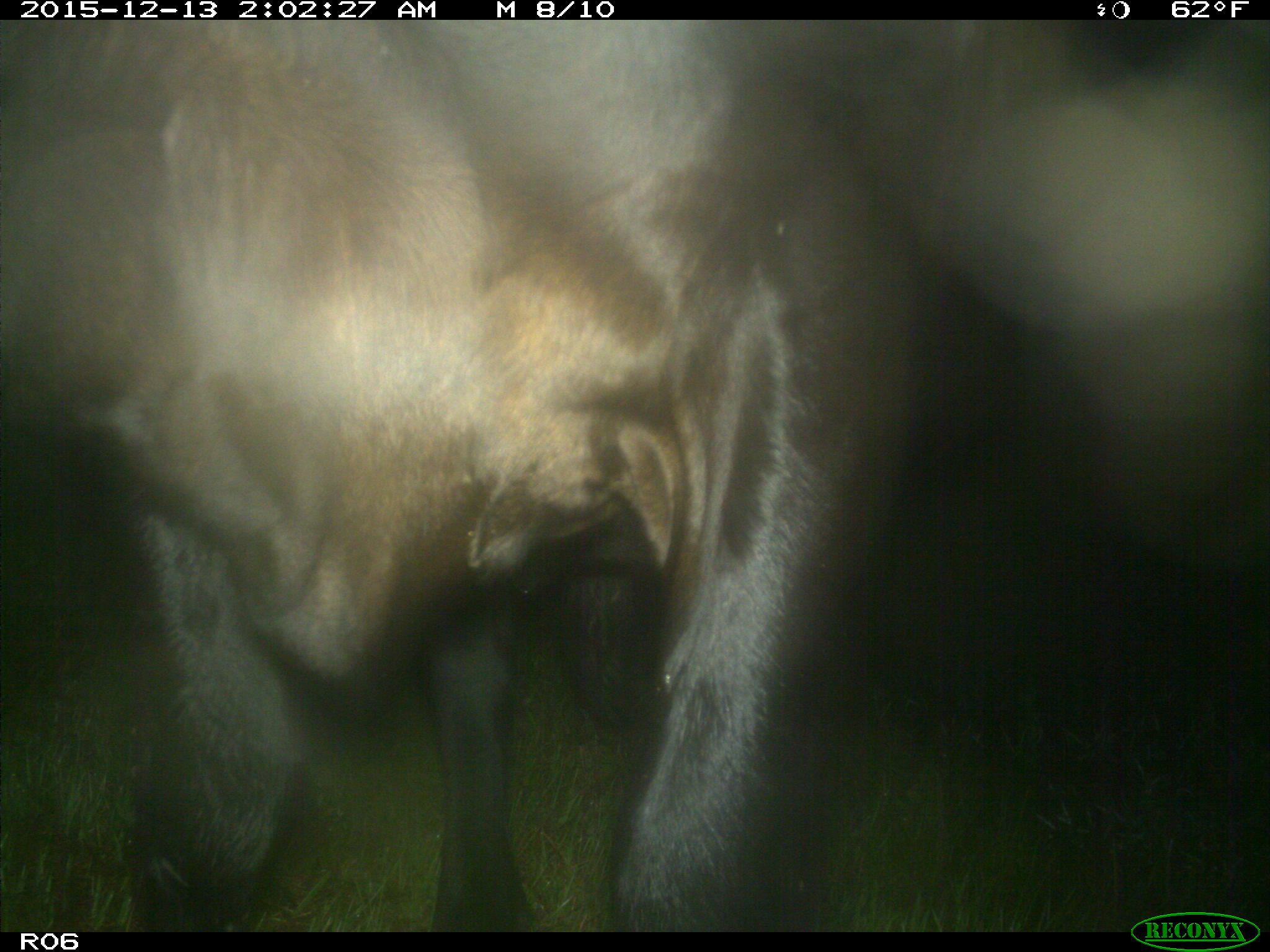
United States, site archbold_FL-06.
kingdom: Animalia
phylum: Chordata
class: Mammalia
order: Artiodactyla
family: Bovidae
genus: Bos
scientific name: Bos taurus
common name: domestic cow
Bos taurus (domestic cow).